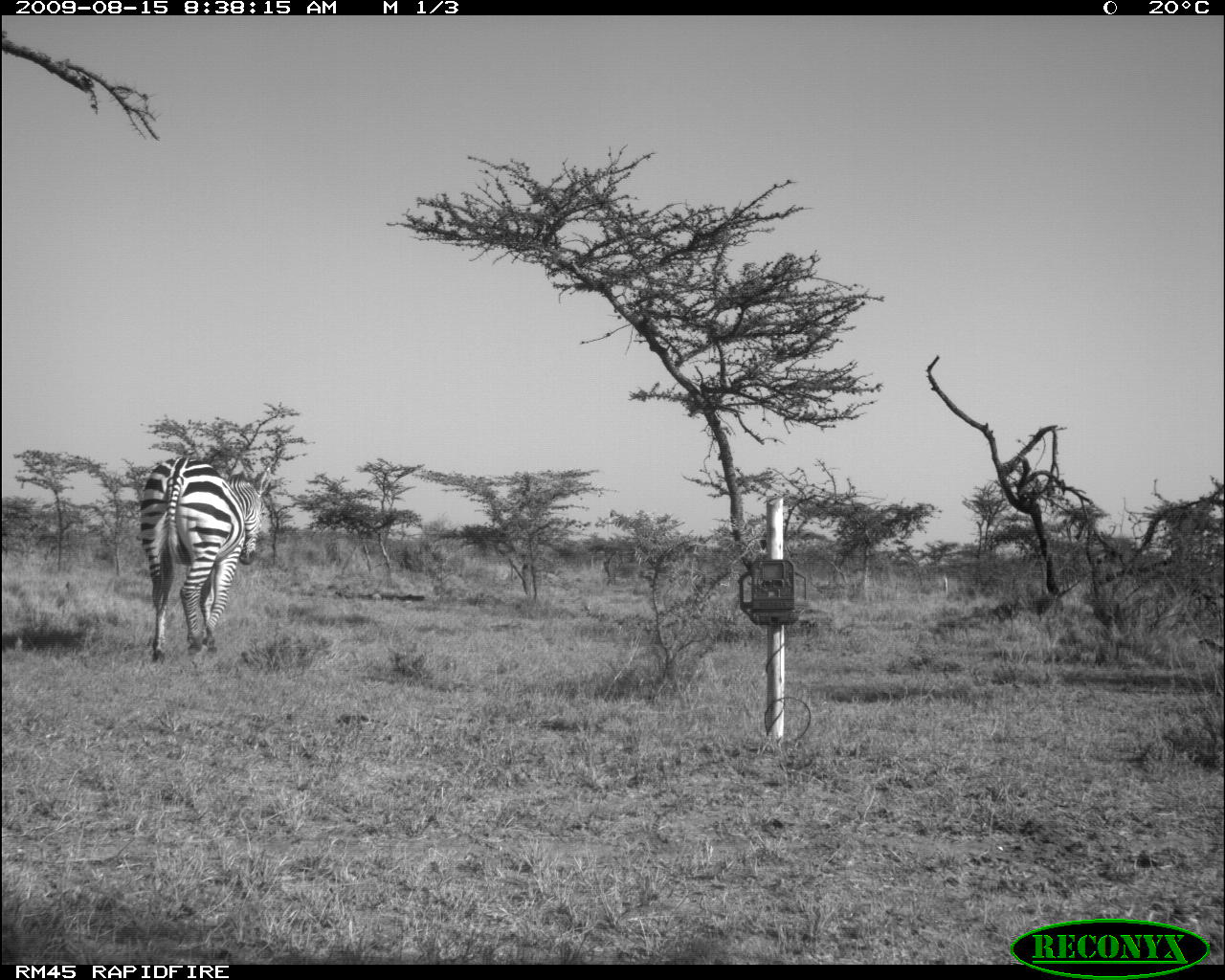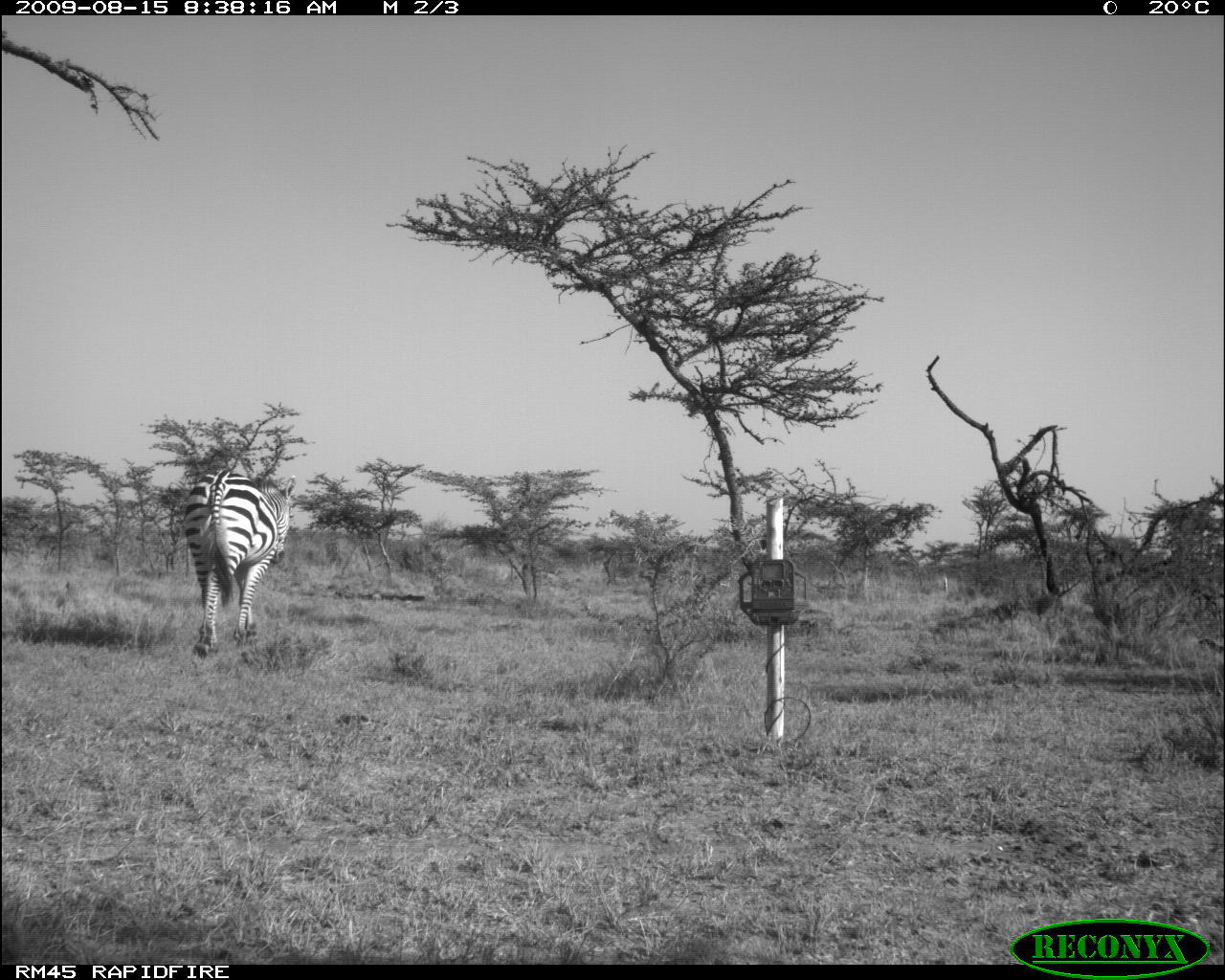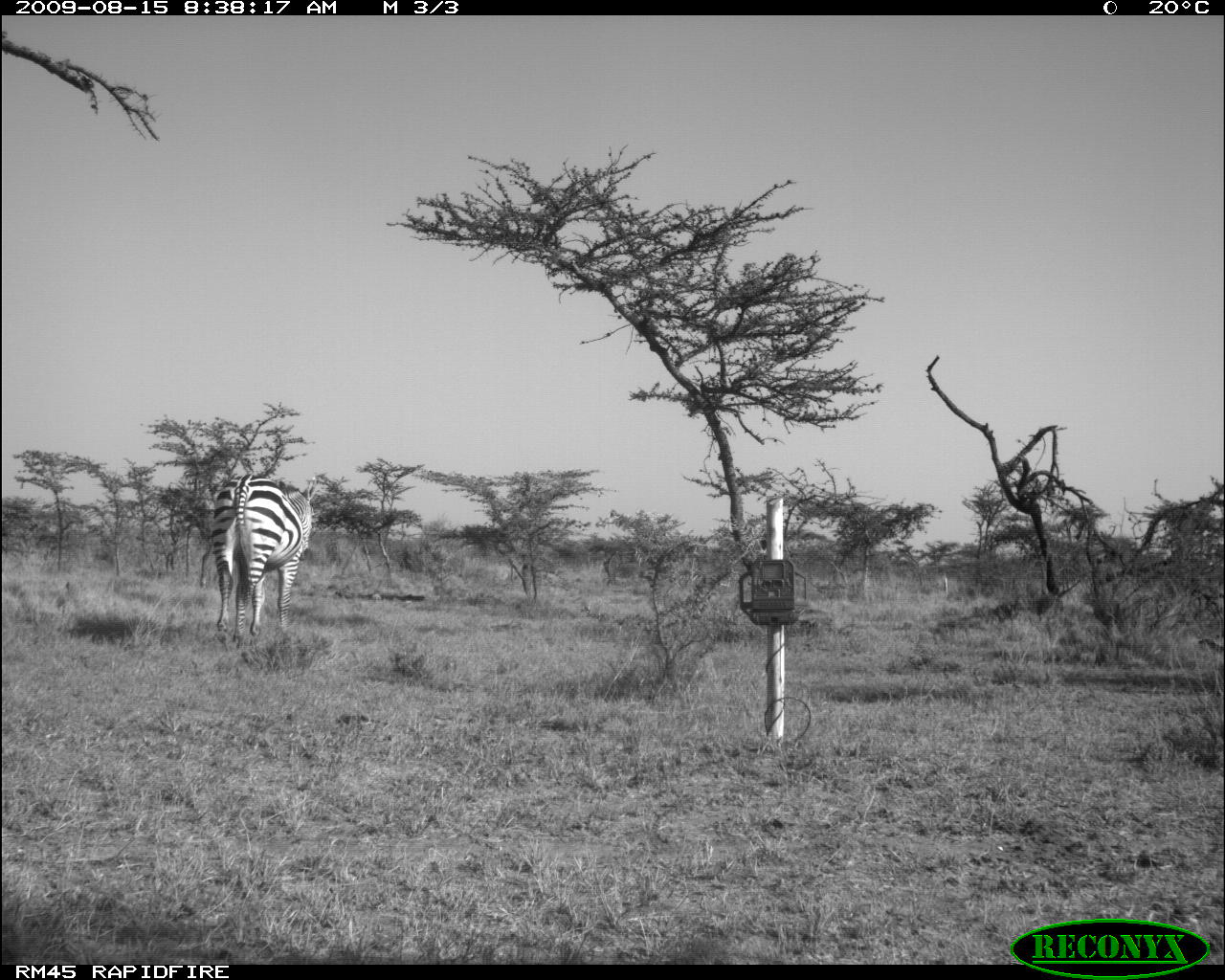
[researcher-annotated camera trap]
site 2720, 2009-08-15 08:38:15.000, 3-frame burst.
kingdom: Animalia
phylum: Chordata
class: Mammalia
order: Perissodactyla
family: Equidae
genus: Equus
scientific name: Equus quagga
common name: plains zebra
Equus quagga (plains zebra), count 1.